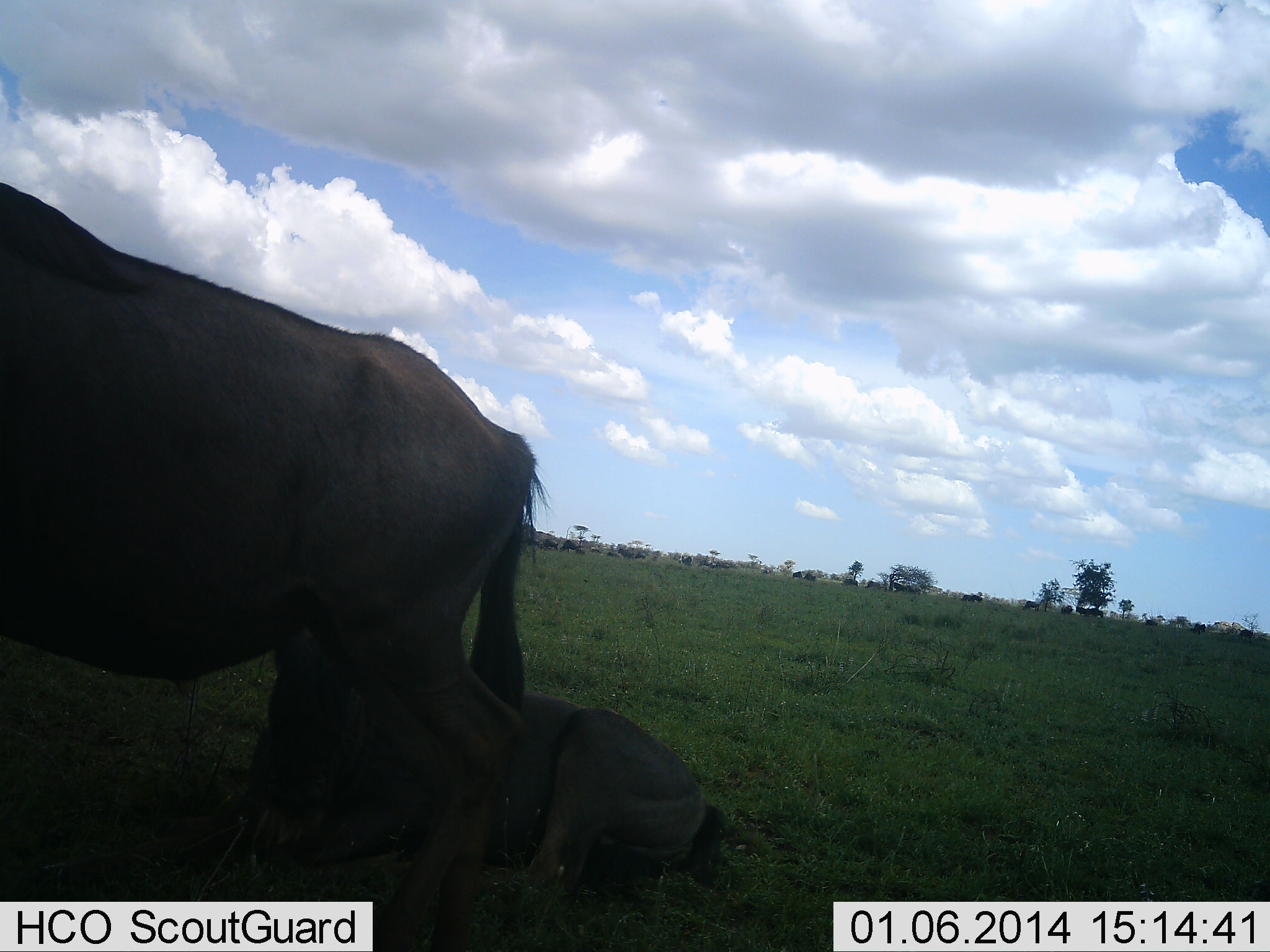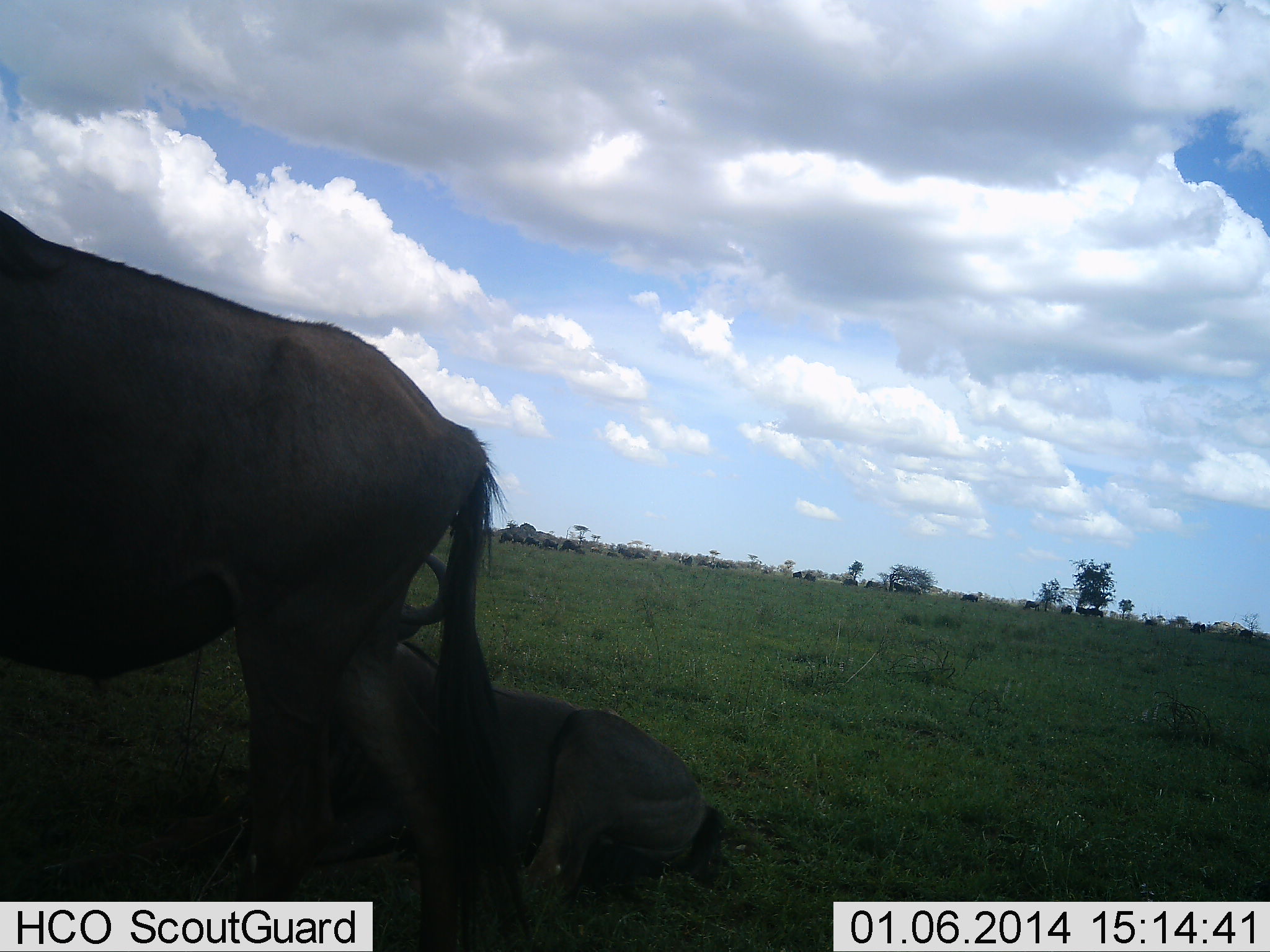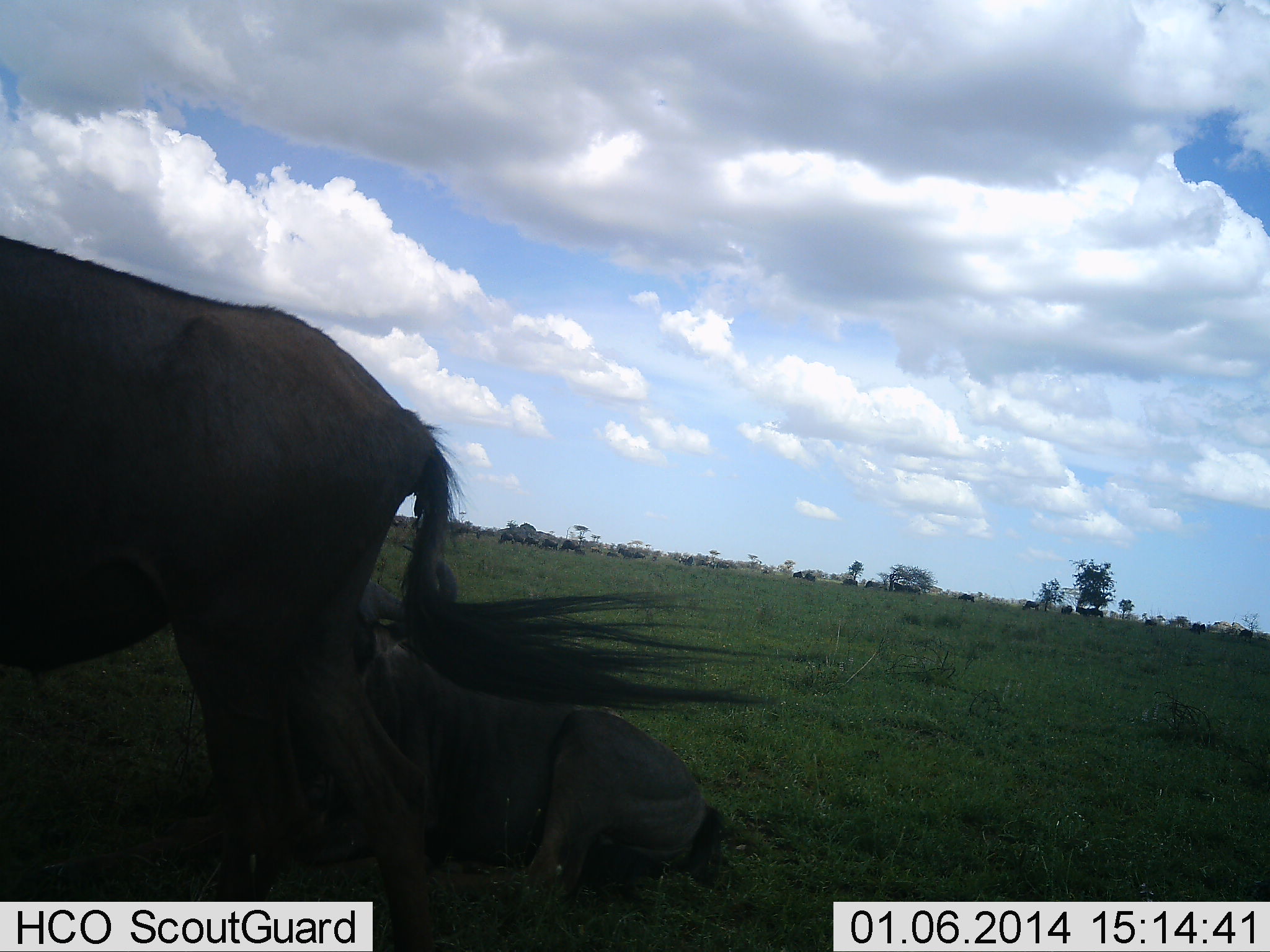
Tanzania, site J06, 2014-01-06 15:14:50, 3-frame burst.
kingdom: Animalia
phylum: Chordata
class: Mammalia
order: Artiodactyla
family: Bovidae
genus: Connochaetes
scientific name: Connochaetes taurinus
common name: blue wildebeest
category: wildebeest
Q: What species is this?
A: Wildebeest (blue wildebeest) (Connochaetes taurinus).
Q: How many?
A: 2.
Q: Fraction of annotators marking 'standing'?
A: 70%.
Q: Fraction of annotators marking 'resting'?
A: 100%.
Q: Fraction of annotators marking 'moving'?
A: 30%.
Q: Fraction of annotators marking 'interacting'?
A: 0%.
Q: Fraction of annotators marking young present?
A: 30%.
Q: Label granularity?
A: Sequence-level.